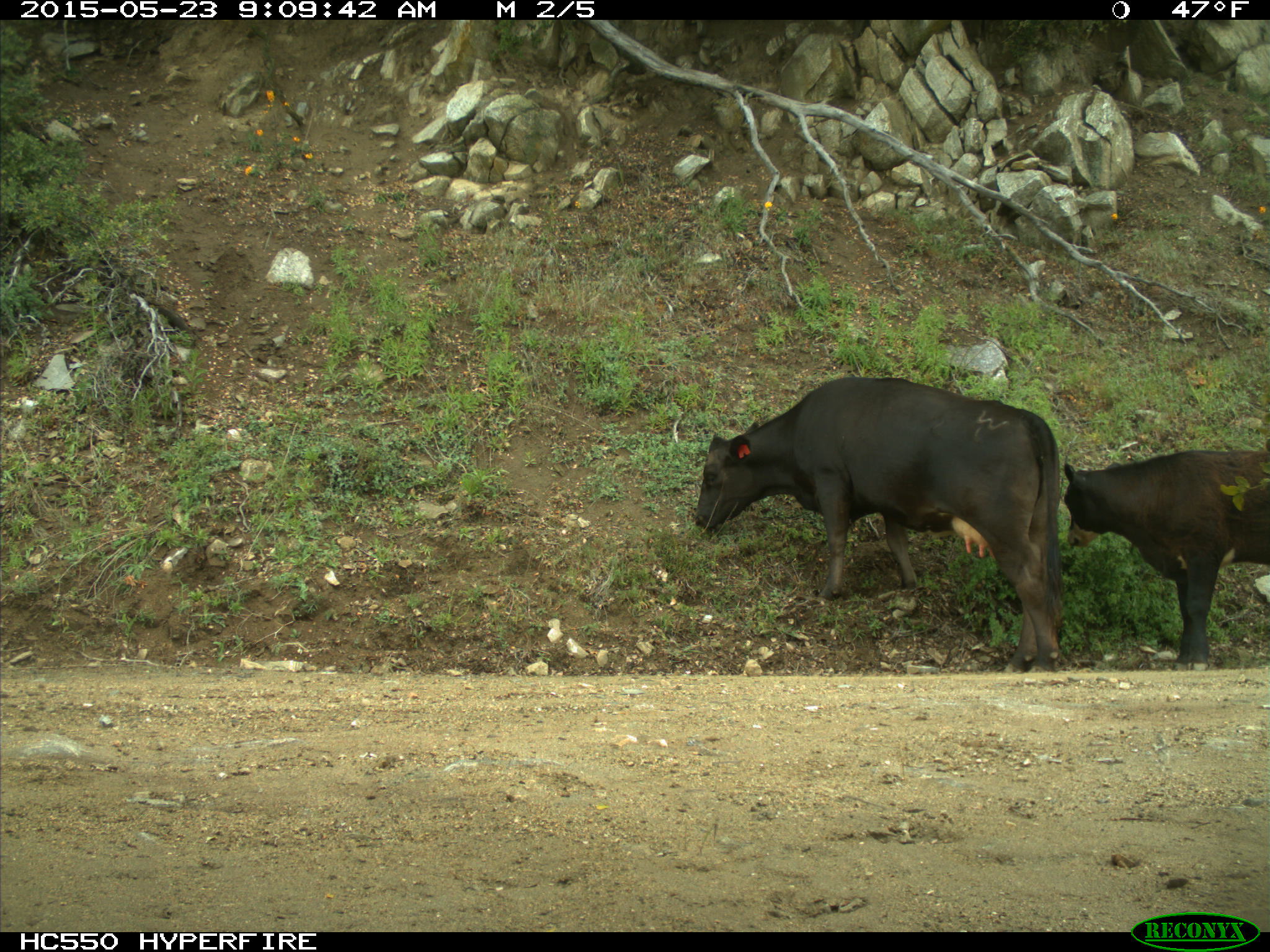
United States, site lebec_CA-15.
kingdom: Animalia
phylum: Chordata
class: Mammalia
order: Artiodactyla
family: Bovidae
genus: Bos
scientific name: Bos taurus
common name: domestic cow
Bos taurus (domestic cow).